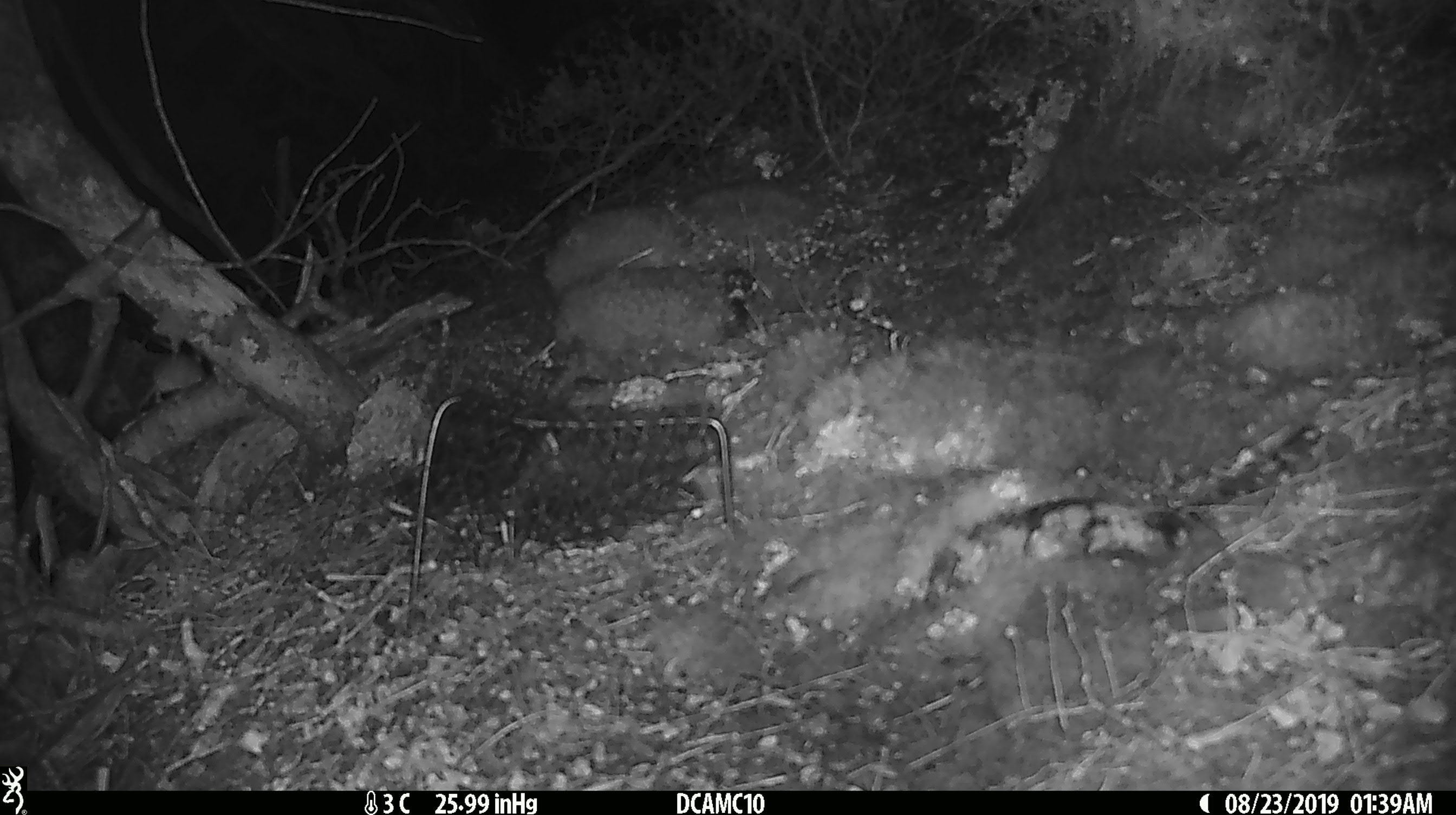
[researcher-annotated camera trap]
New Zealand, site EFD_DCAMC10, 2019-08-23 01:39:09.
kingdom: Animalia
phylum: Chordata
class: Mammalia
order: Rodentia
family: Muridae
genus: Mus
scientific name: Mus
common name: mouse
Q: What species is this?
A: Mouse (Mus).